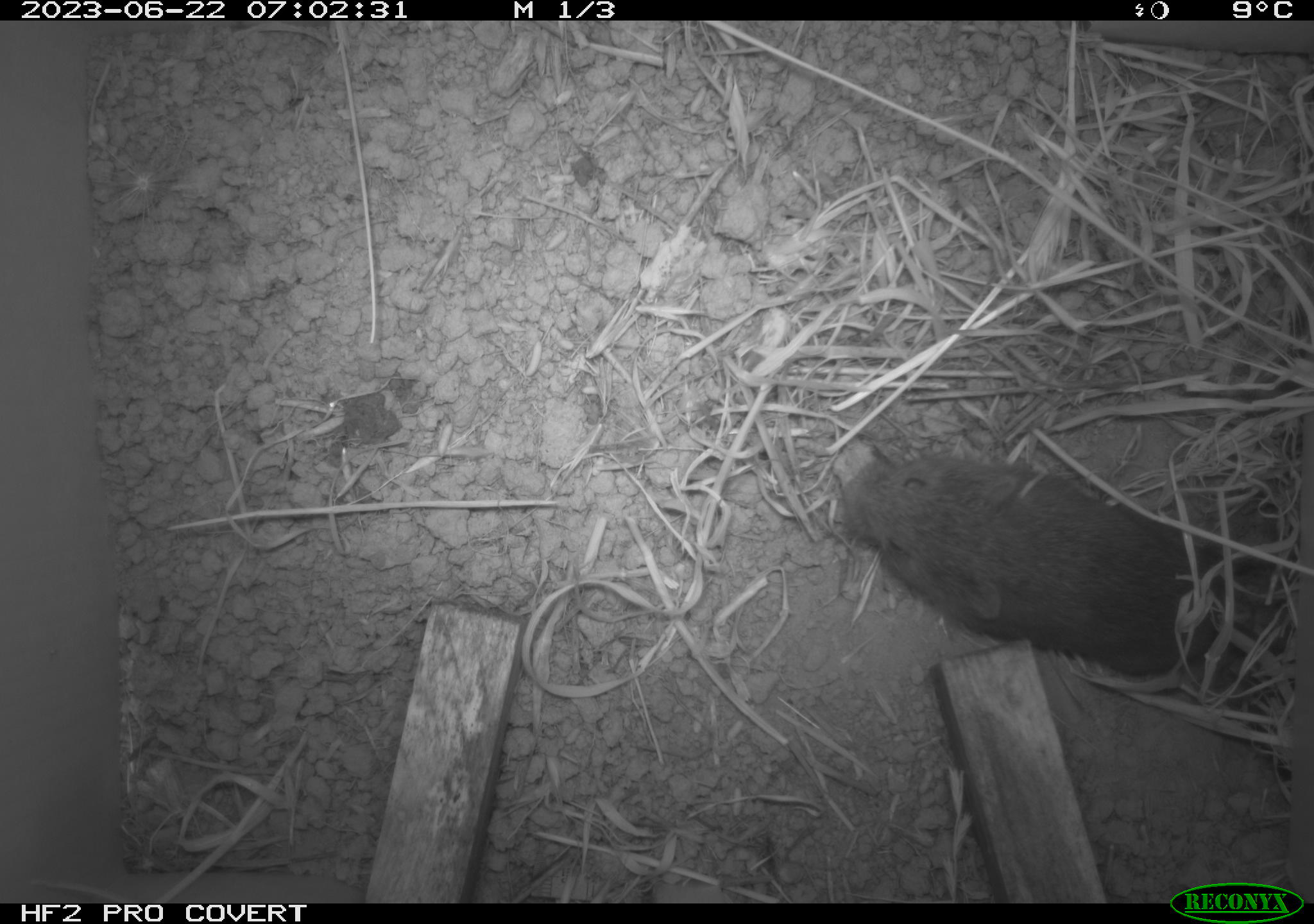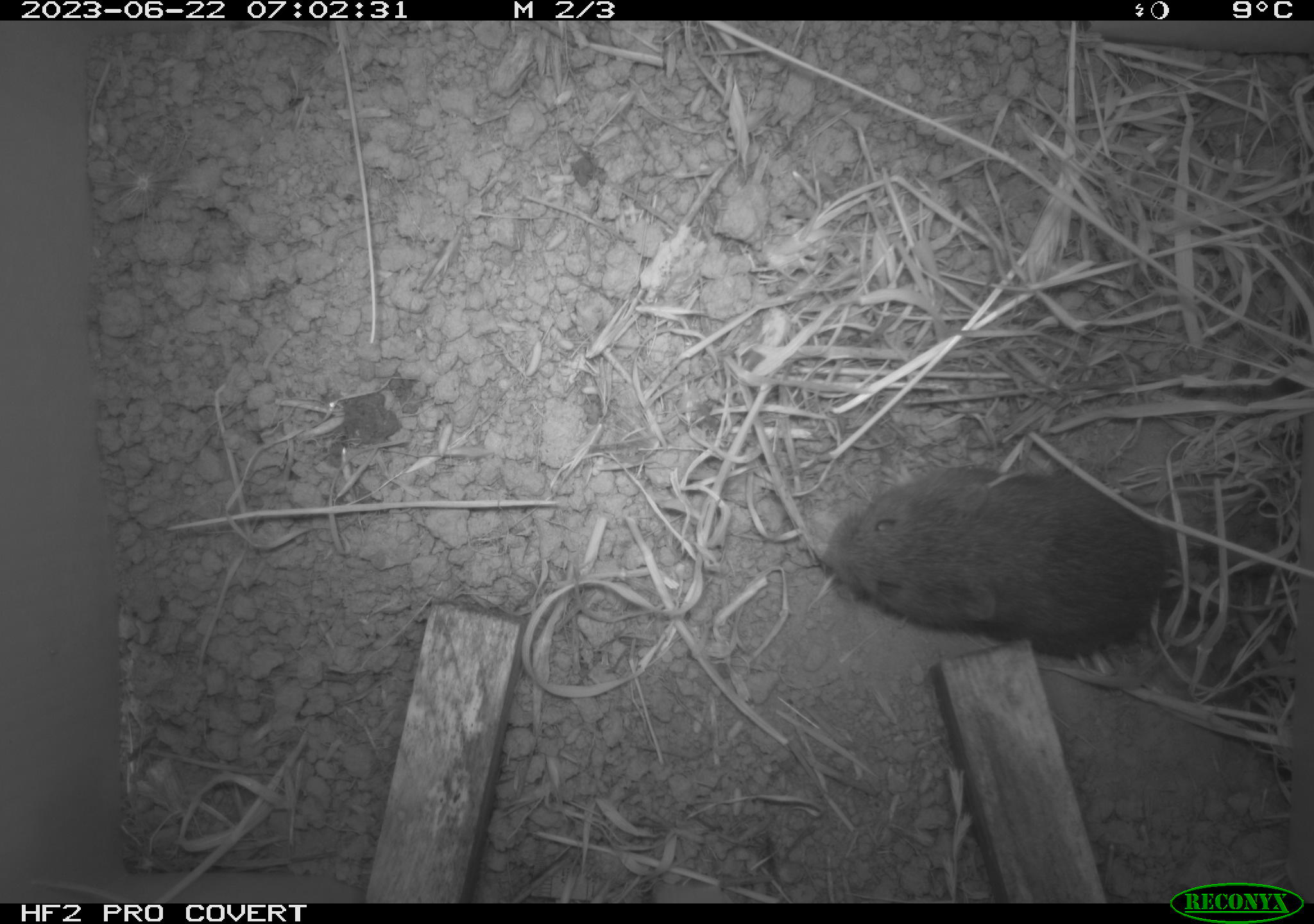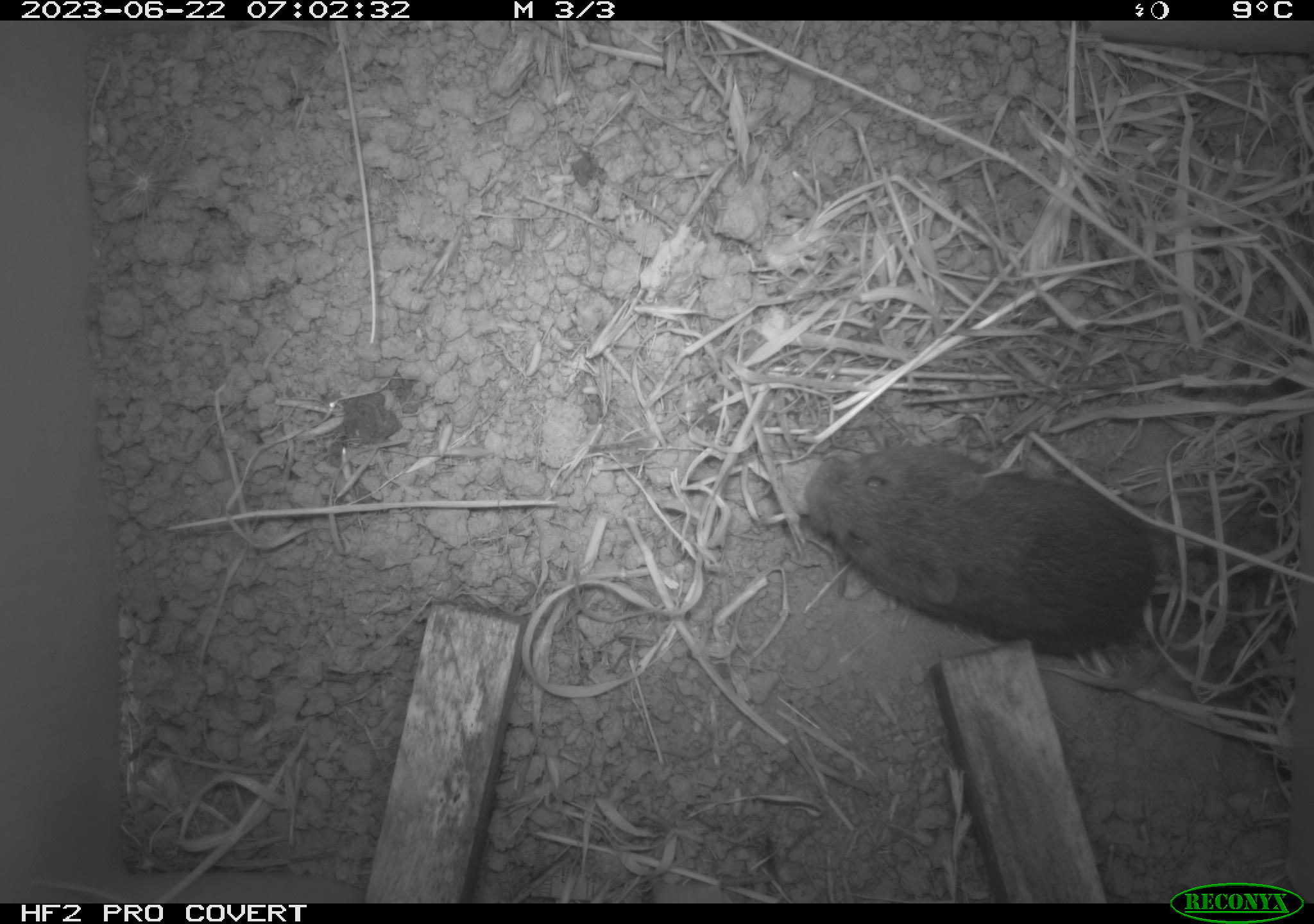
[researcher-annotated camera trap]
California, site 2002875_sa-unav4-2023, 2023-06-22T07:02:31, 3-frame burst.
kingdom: Animalia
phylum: Chordata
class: Mammalia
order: Rodentia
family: Cricetidae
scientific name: Arvicolinae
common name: voles, lemmings, and muskrats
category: arvicolinae subfamily